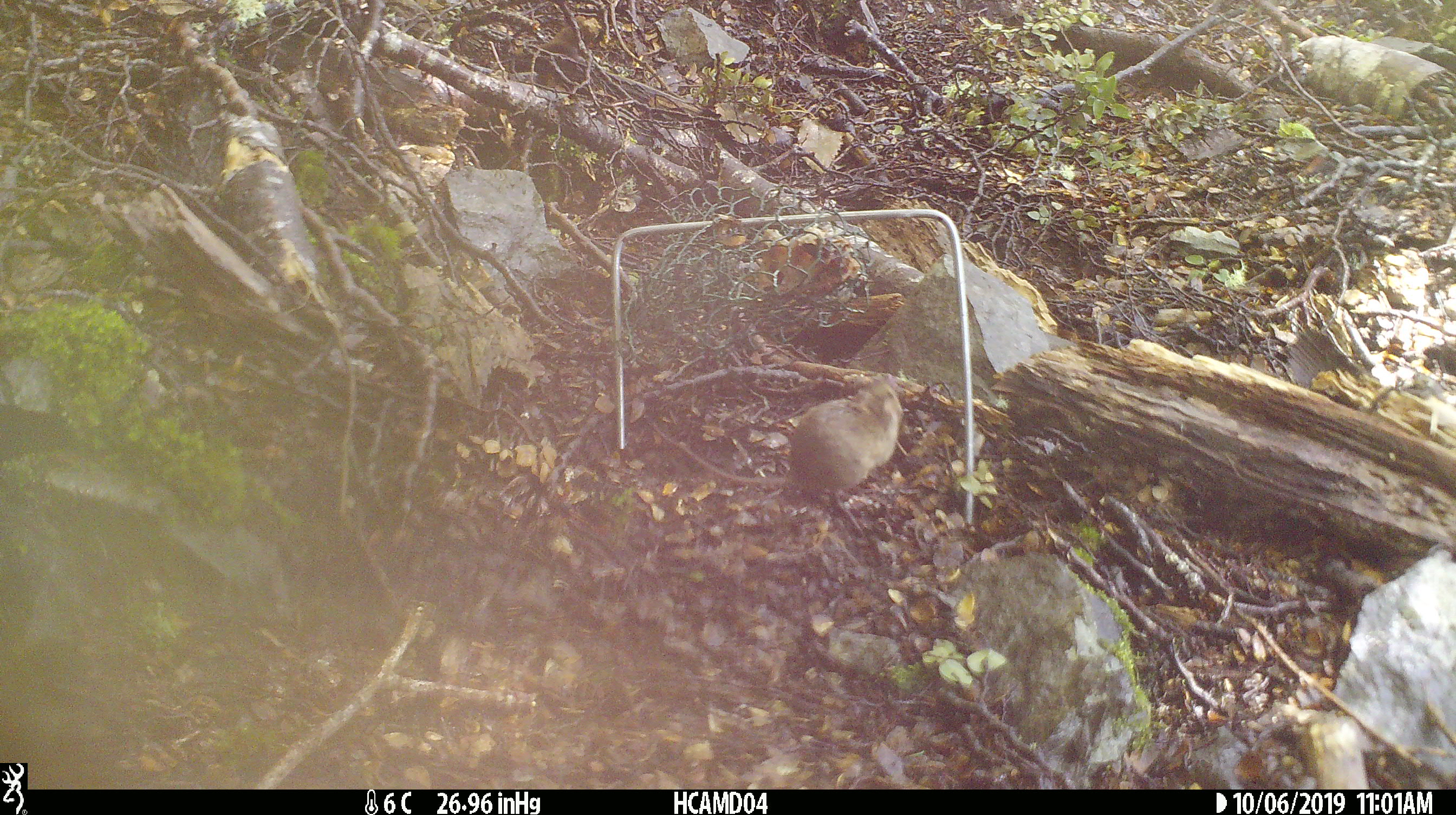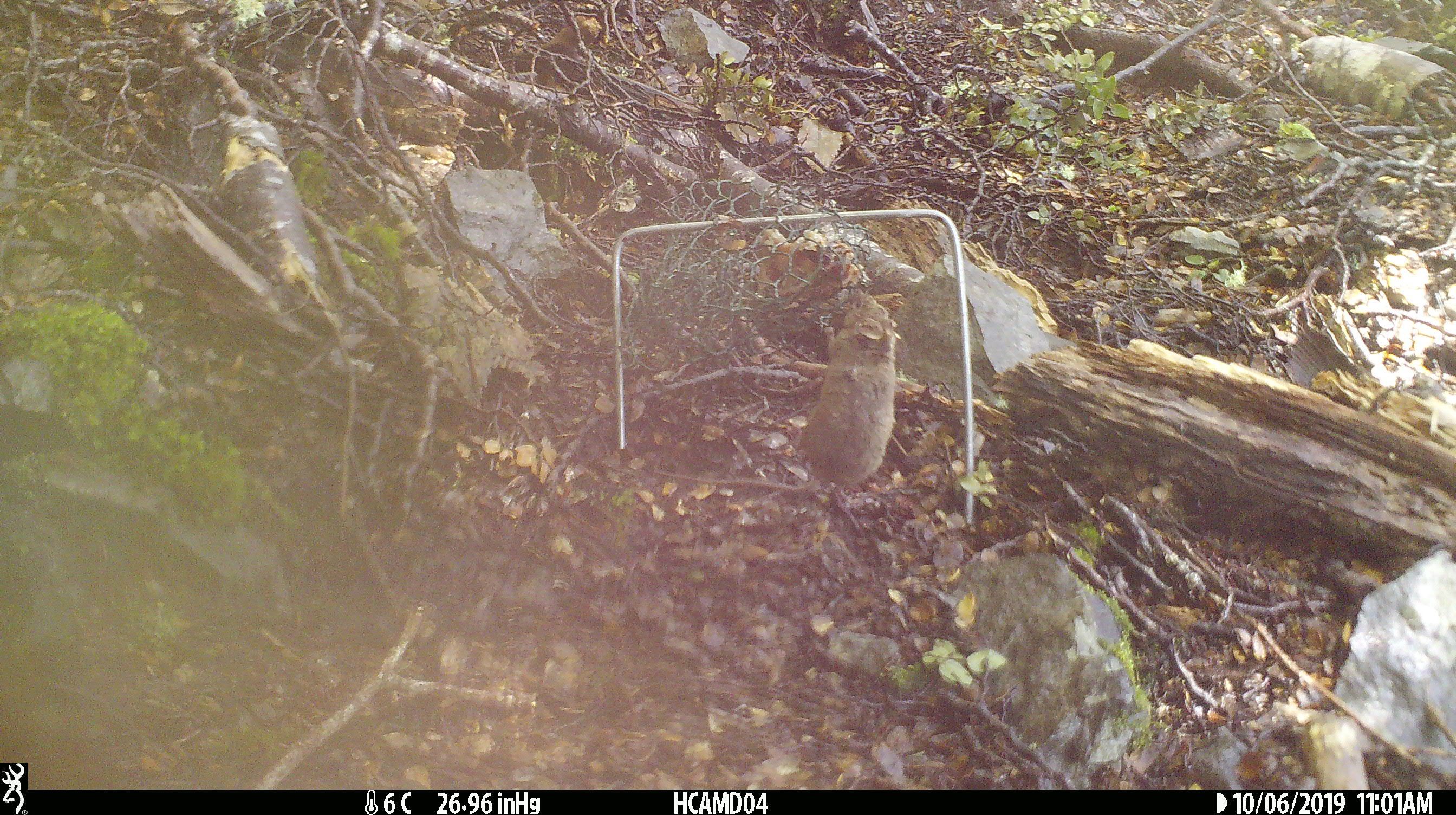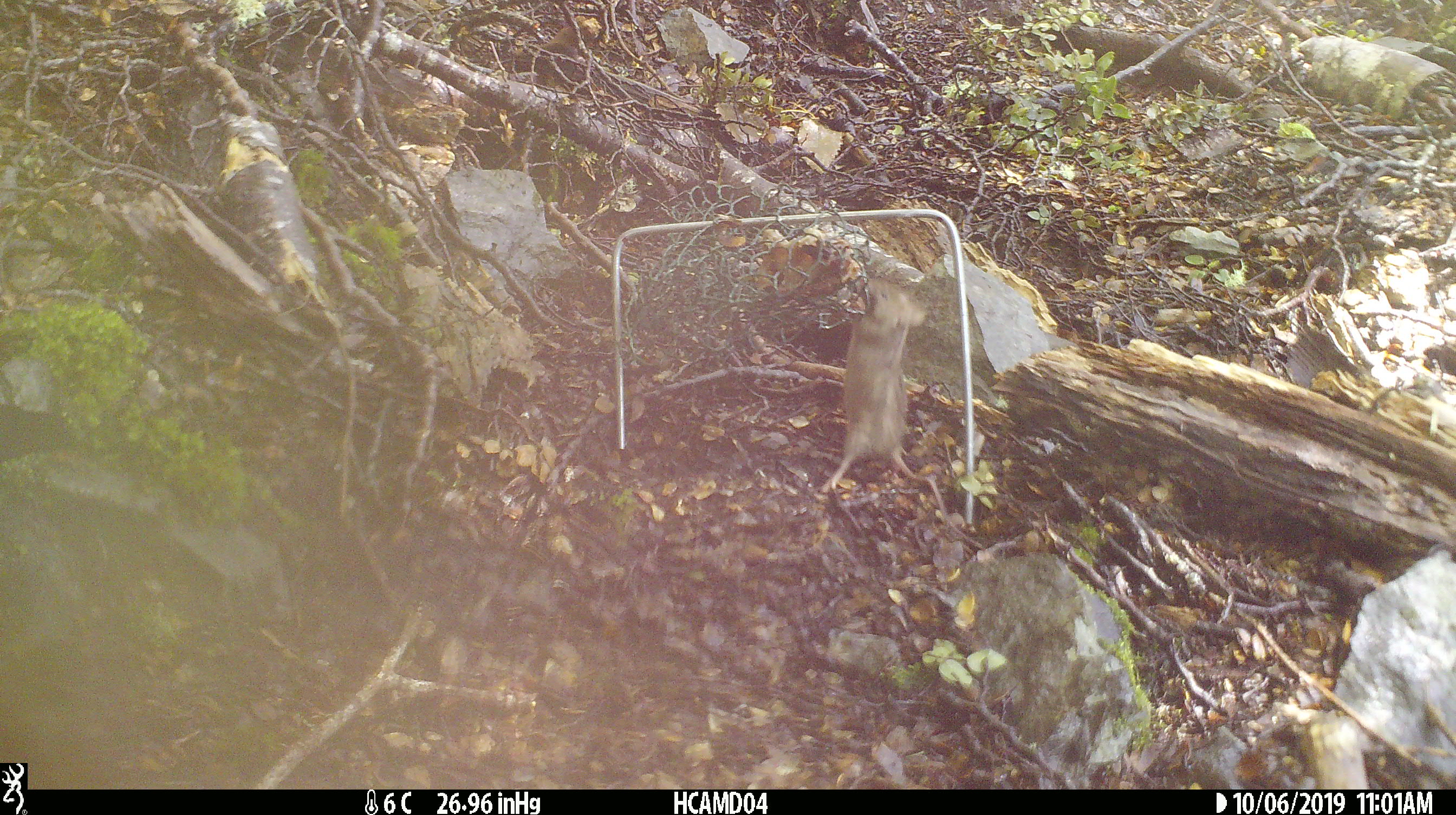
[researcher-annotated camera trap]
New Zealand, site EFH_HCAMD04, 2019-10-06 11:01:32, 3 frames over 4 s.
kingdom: Animalia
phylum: Chordata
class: Mammalia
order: Rodentia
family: Muridae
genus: Mus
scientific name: Mus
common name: mouse